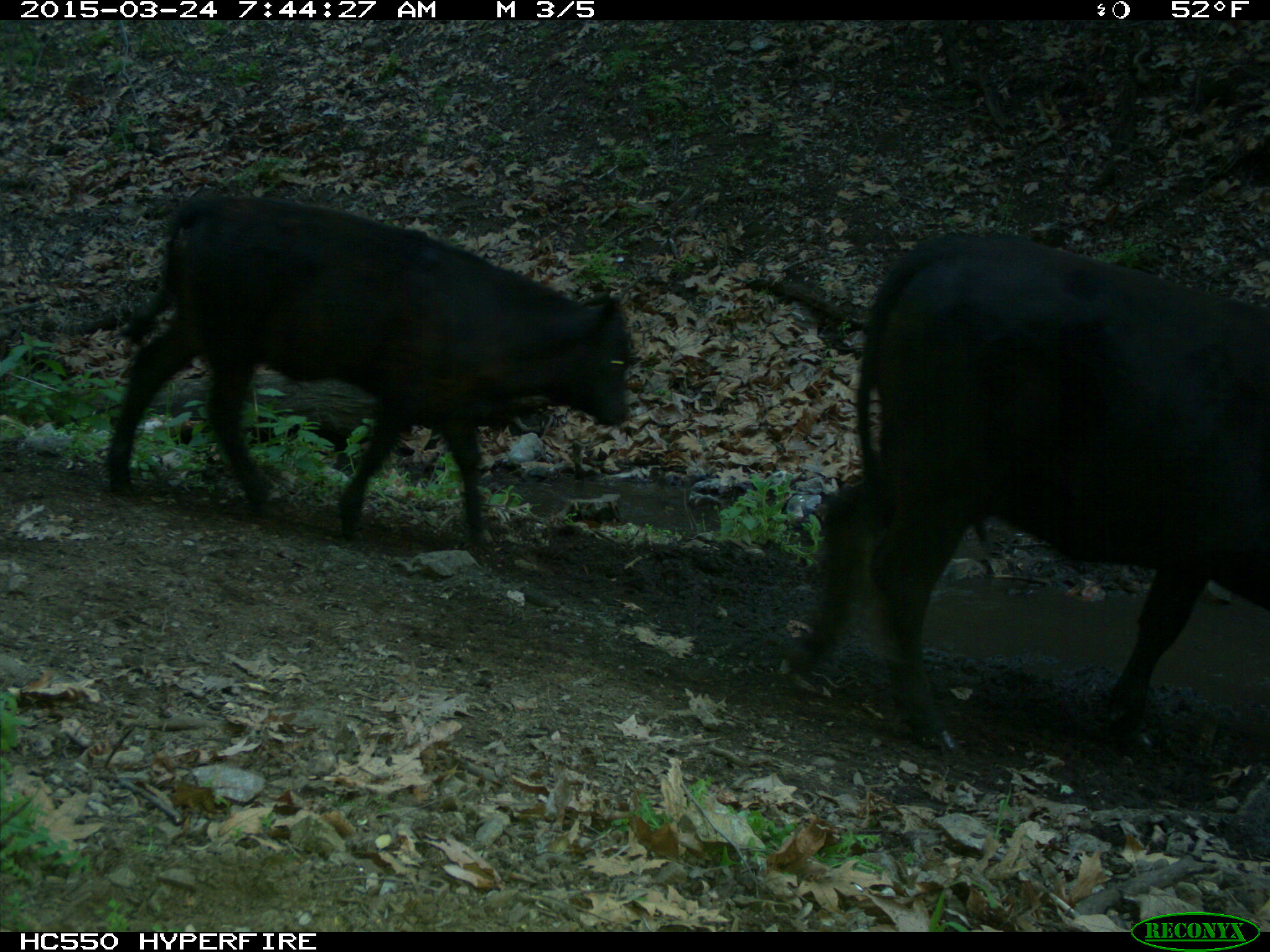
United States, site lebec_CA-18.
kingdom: Animalia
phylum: Chordata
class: Mammalia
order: Artiodactyla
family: Bovidae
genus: Bos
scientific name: Bos taurus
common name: domestic cow